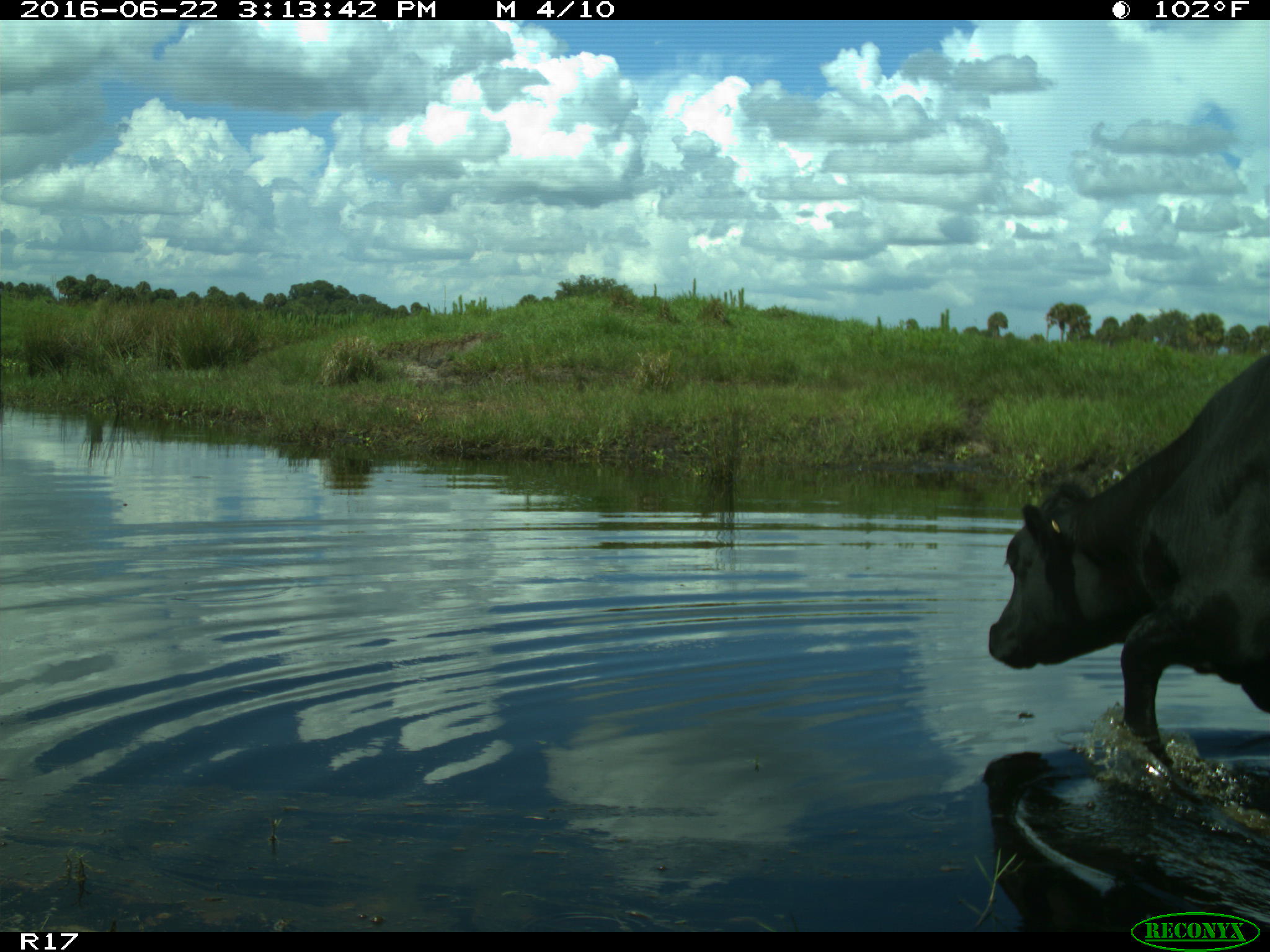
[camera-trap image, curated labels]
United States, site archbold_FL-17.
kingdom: Animalia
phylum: Chordata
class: Mammalia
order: Artiodactyla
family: Bovidae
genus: Bos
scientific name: Bos taurus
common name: domestic cow